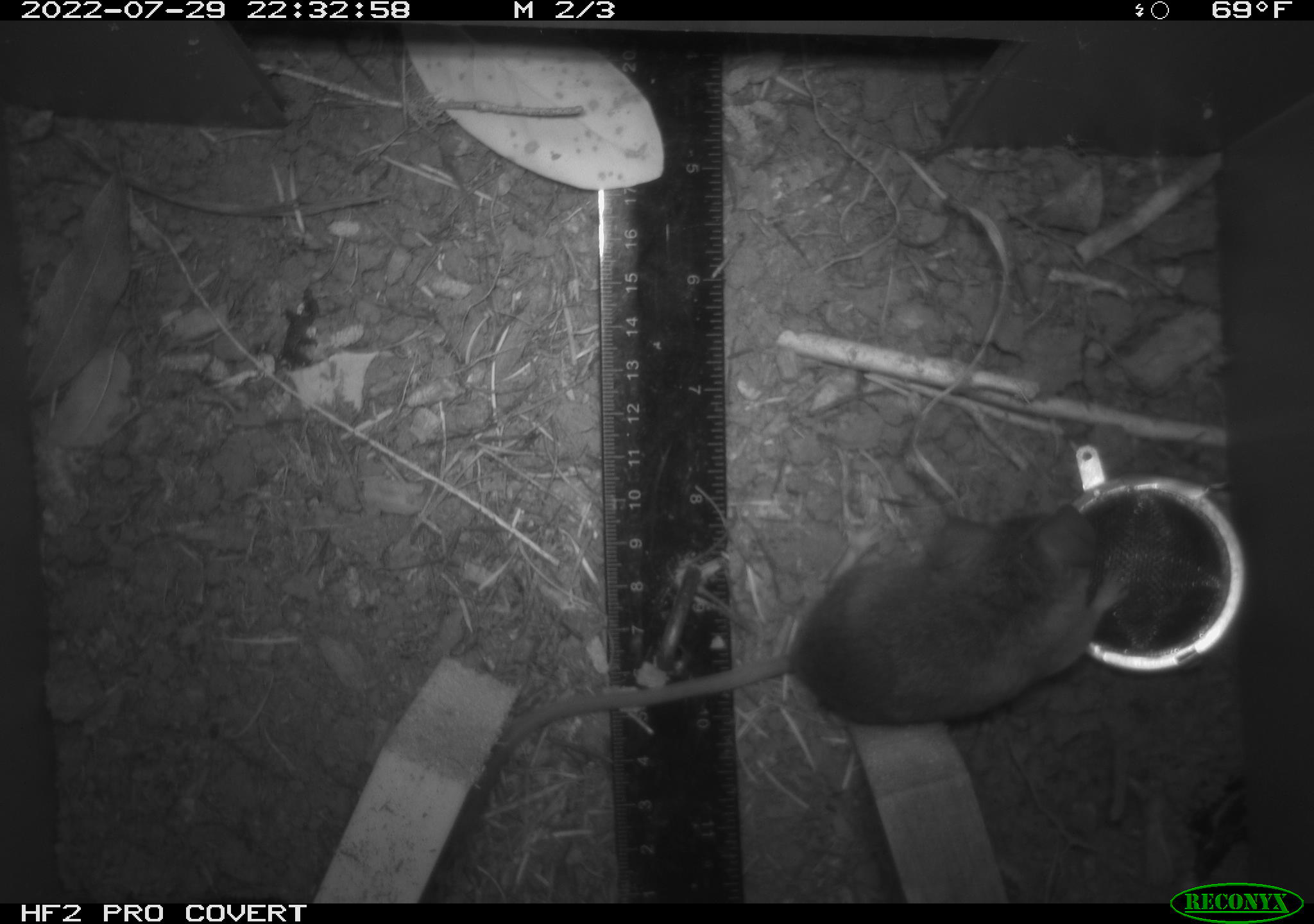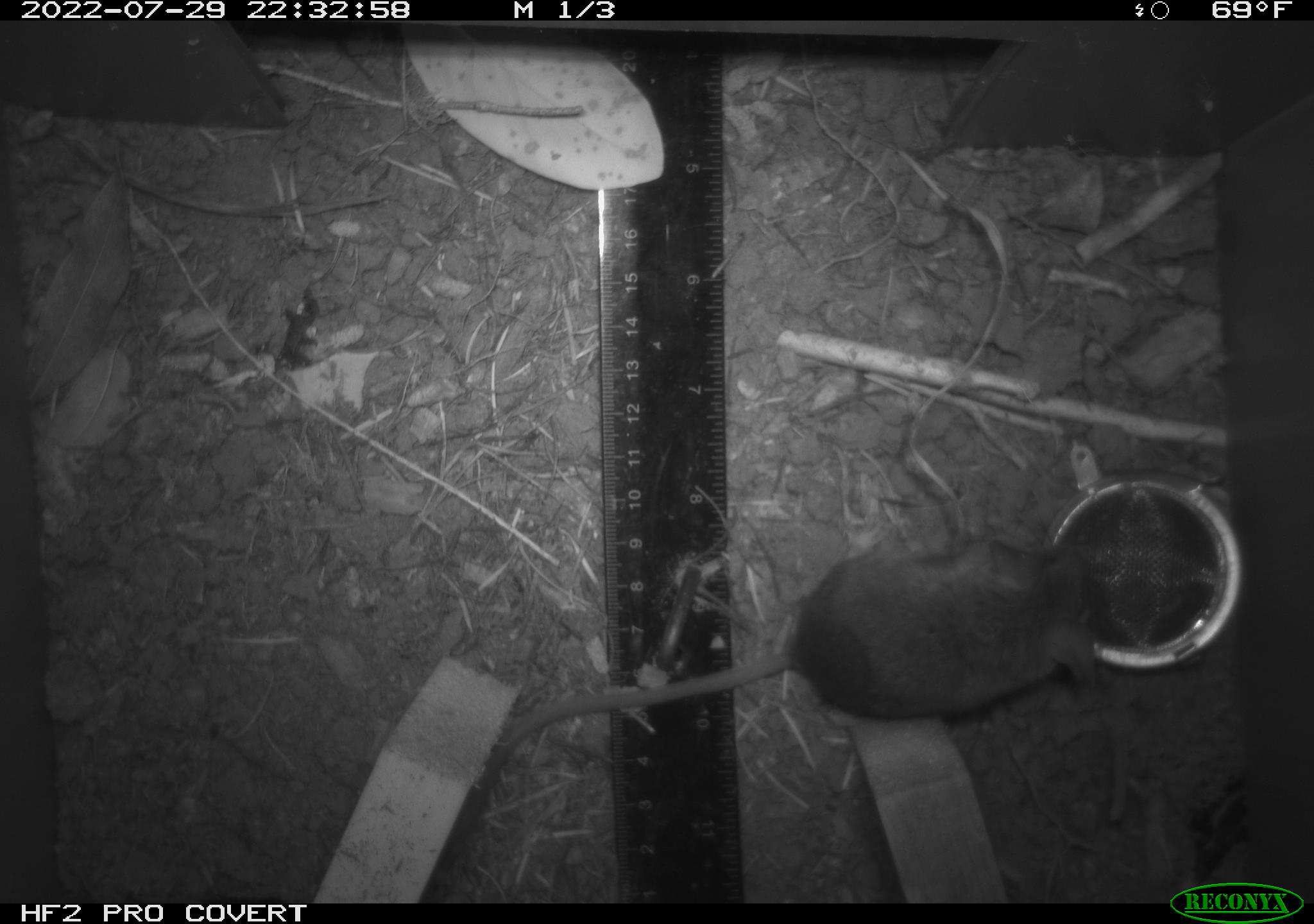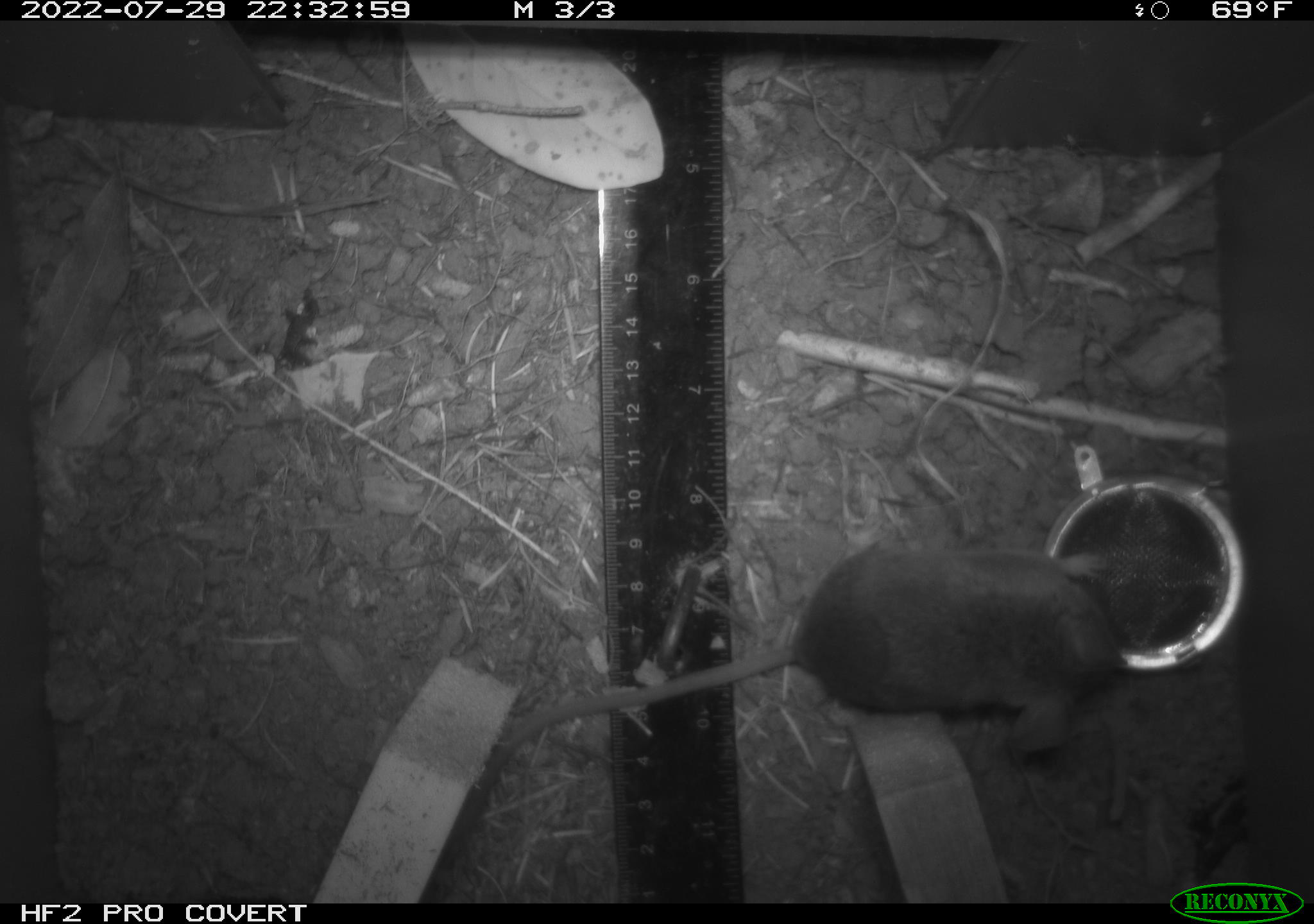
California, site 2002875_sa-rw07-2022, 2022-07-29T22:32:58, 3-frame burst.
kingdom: Animalia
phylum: Chordata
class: Mammalia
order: Rodentia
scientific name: Rodentia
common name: mouse species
Mouse species (Rodentia).